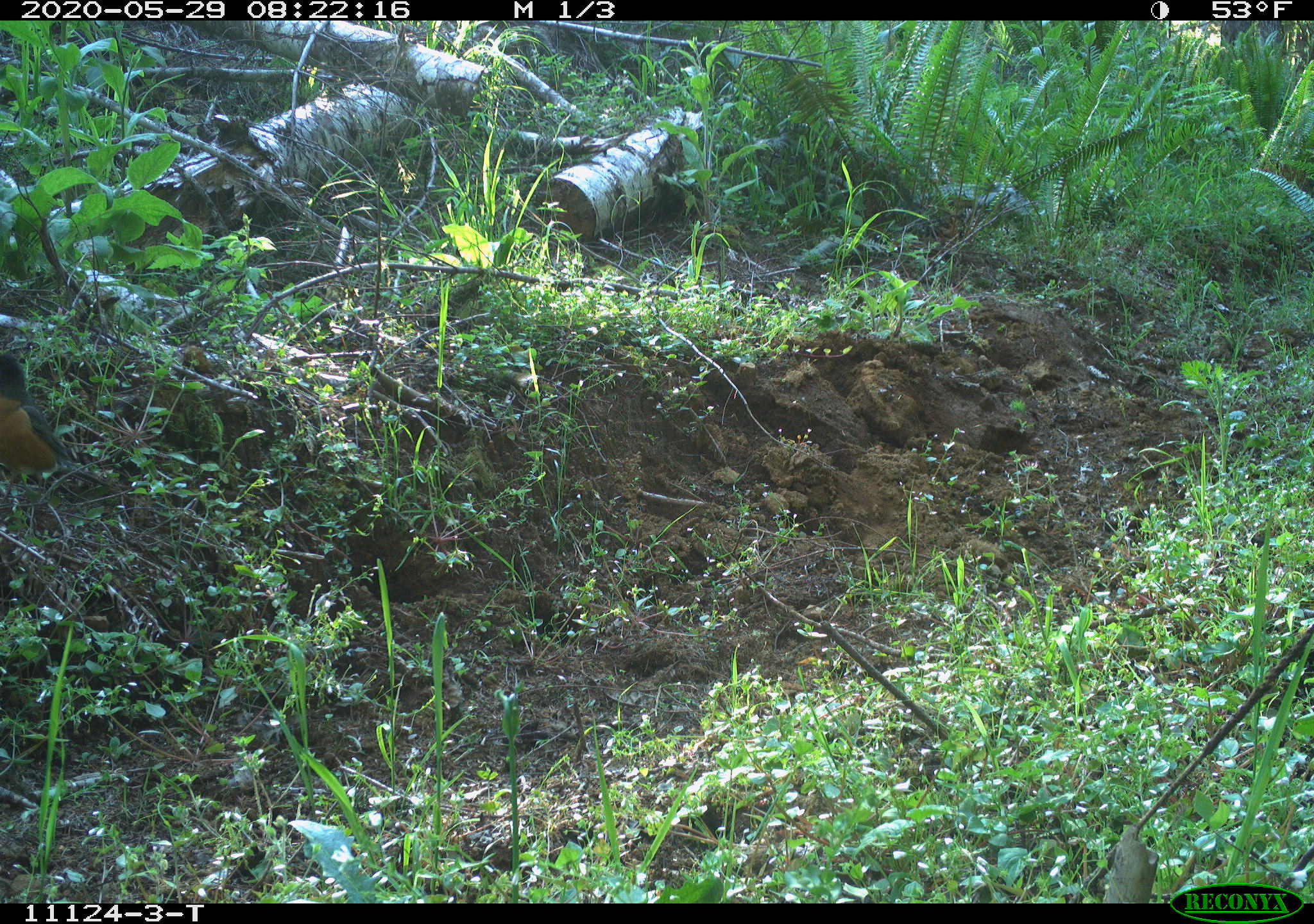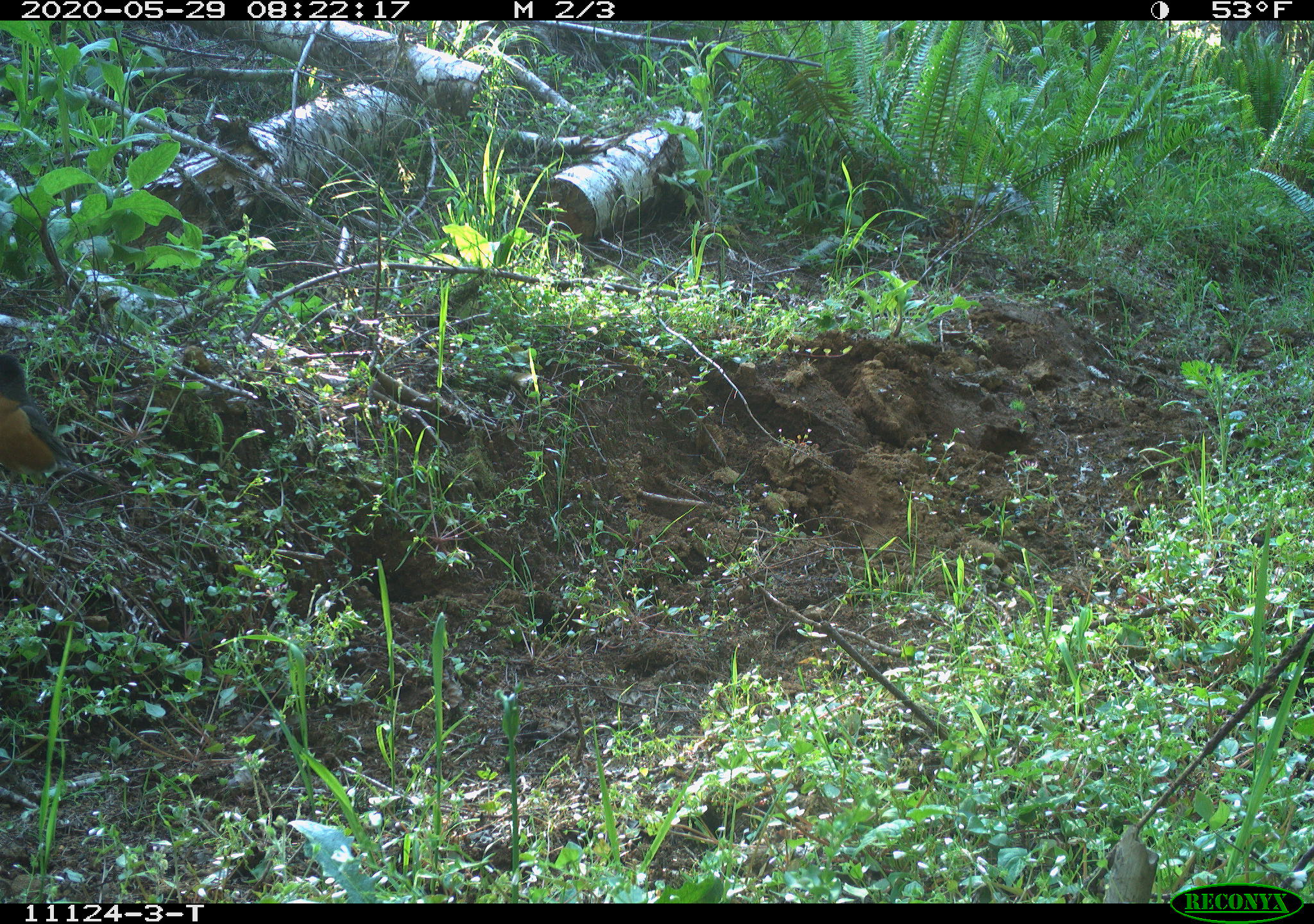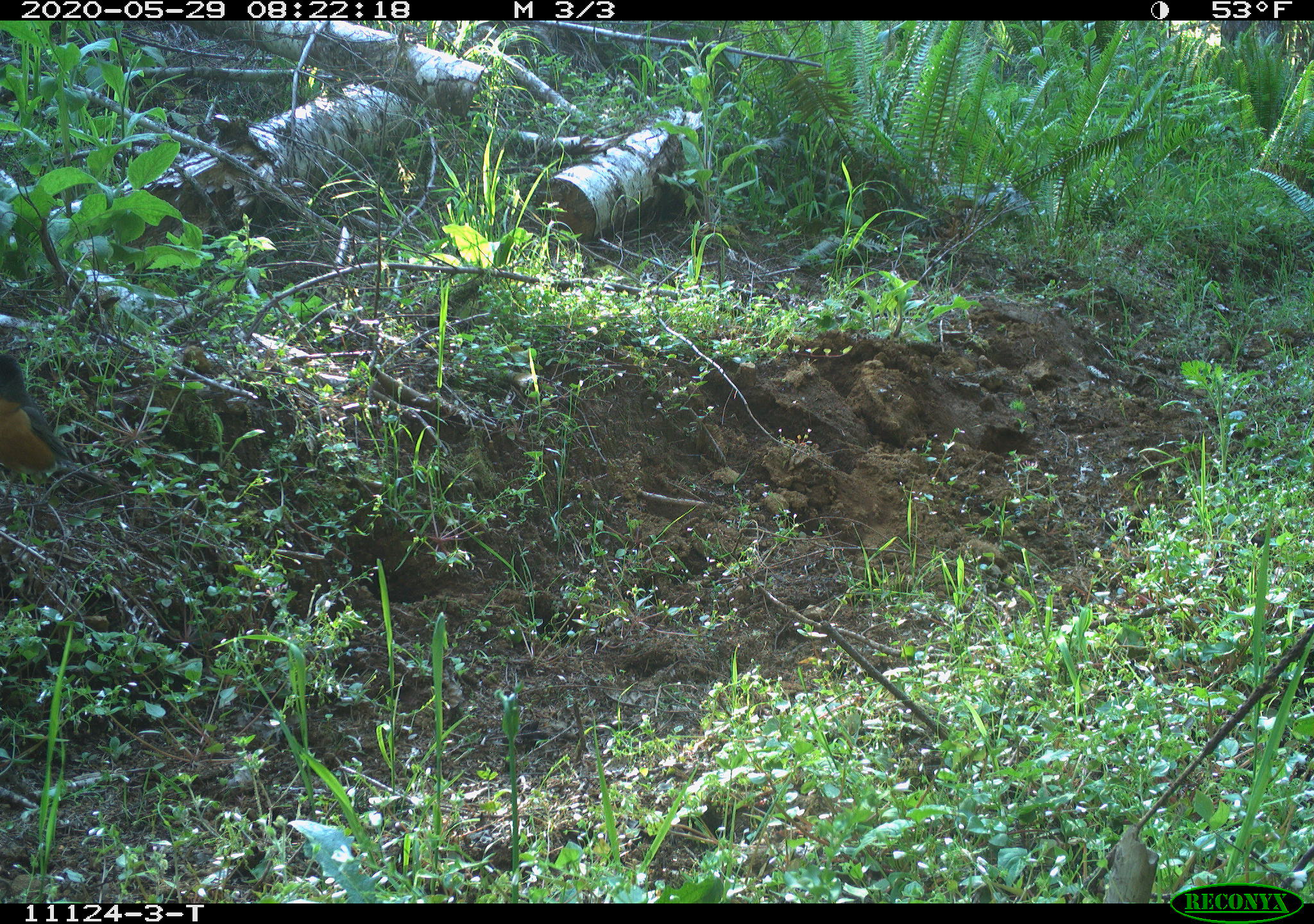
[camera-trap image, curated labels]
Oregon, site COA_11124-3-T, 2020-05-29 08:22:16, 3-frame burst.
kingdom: Animalia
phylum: Chordata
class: Aves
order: Passeriformes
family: Turdidae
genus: Turdus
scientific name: Turdus migratorius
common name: american robin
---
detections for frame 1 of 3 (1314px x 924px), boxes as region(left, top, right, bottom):
american robin: region(2, 338, 109, 505)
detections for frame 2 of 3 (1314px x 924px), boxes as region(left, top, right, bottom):
american robin: region(2, 336, 110, 511)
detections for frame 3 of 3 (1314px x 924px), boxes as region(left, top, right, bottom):
american robin: region(0, 336, 124, 536)